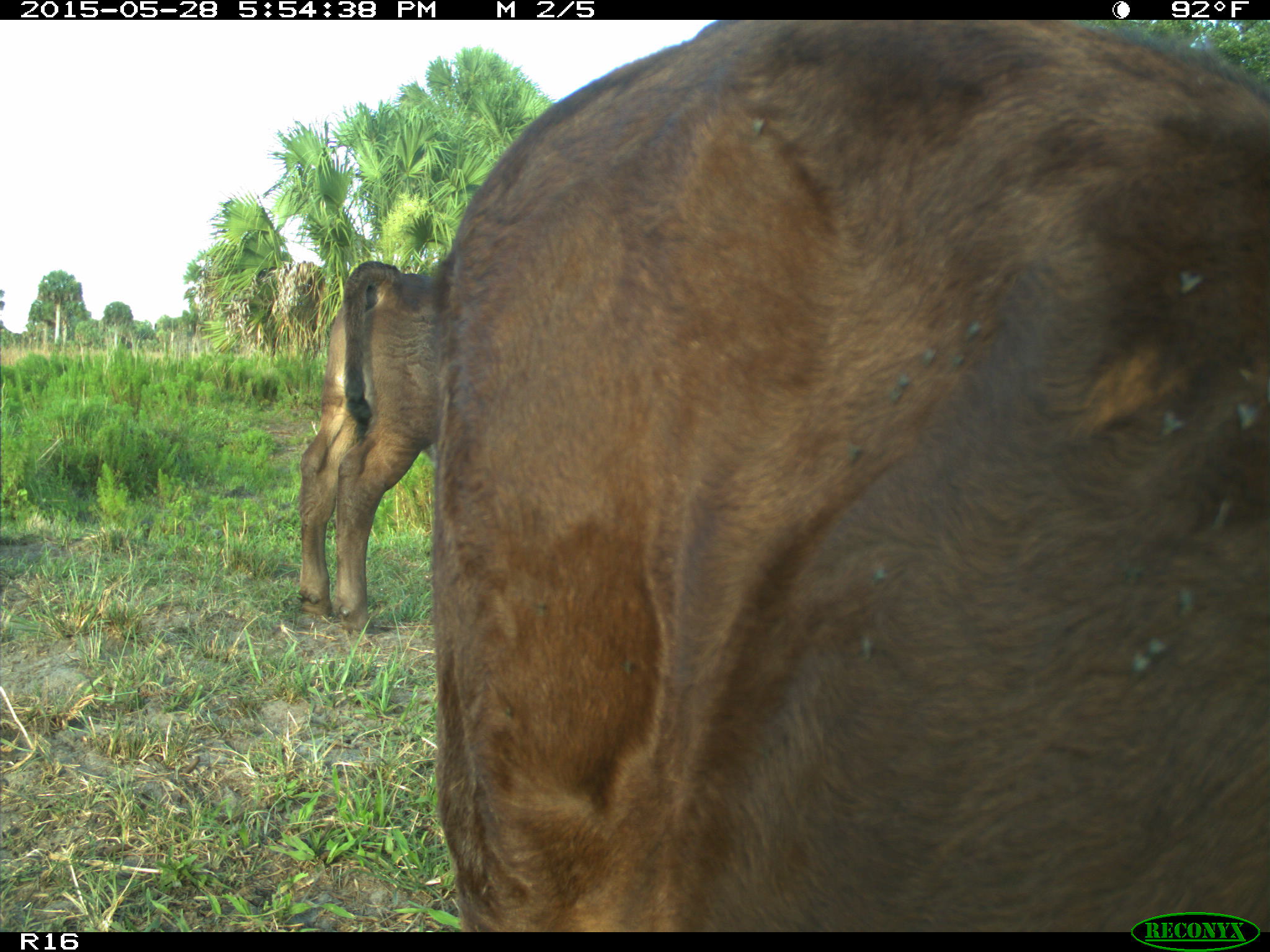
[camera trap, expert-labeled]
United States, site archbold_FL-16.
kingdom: Animalia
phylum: Chordata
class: Mammalia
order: Artiodactyla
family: Bovidae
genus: Bos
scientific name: Bos taurus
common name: domestic cow